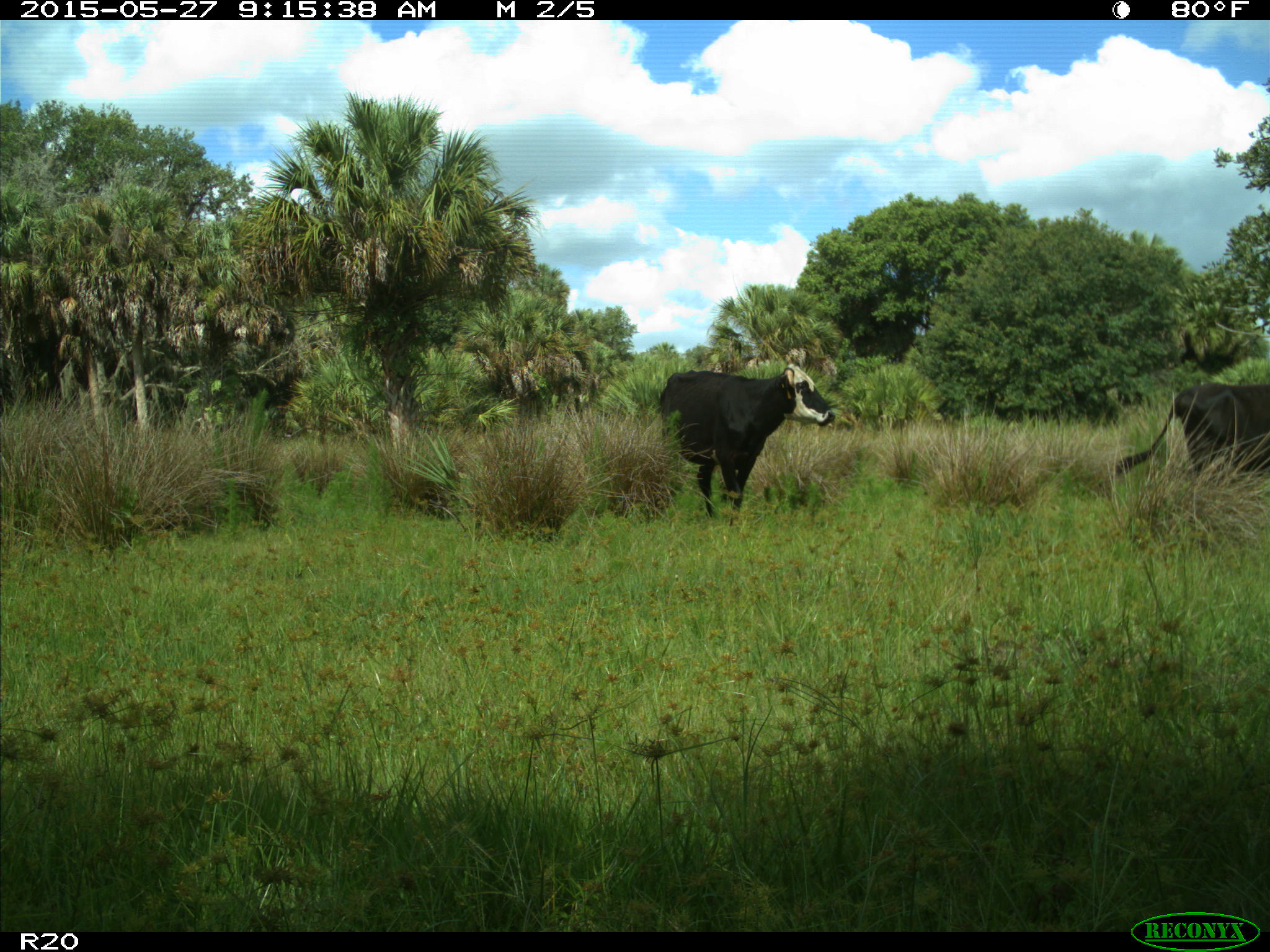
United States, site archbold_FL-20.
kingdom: Animalia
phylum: Chordata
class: Mammalia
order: Artiodactyla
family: Bovidae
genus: Bos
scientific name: Bos taurus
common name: domestic cow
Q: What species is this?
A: Bos taurus (domestic cow).